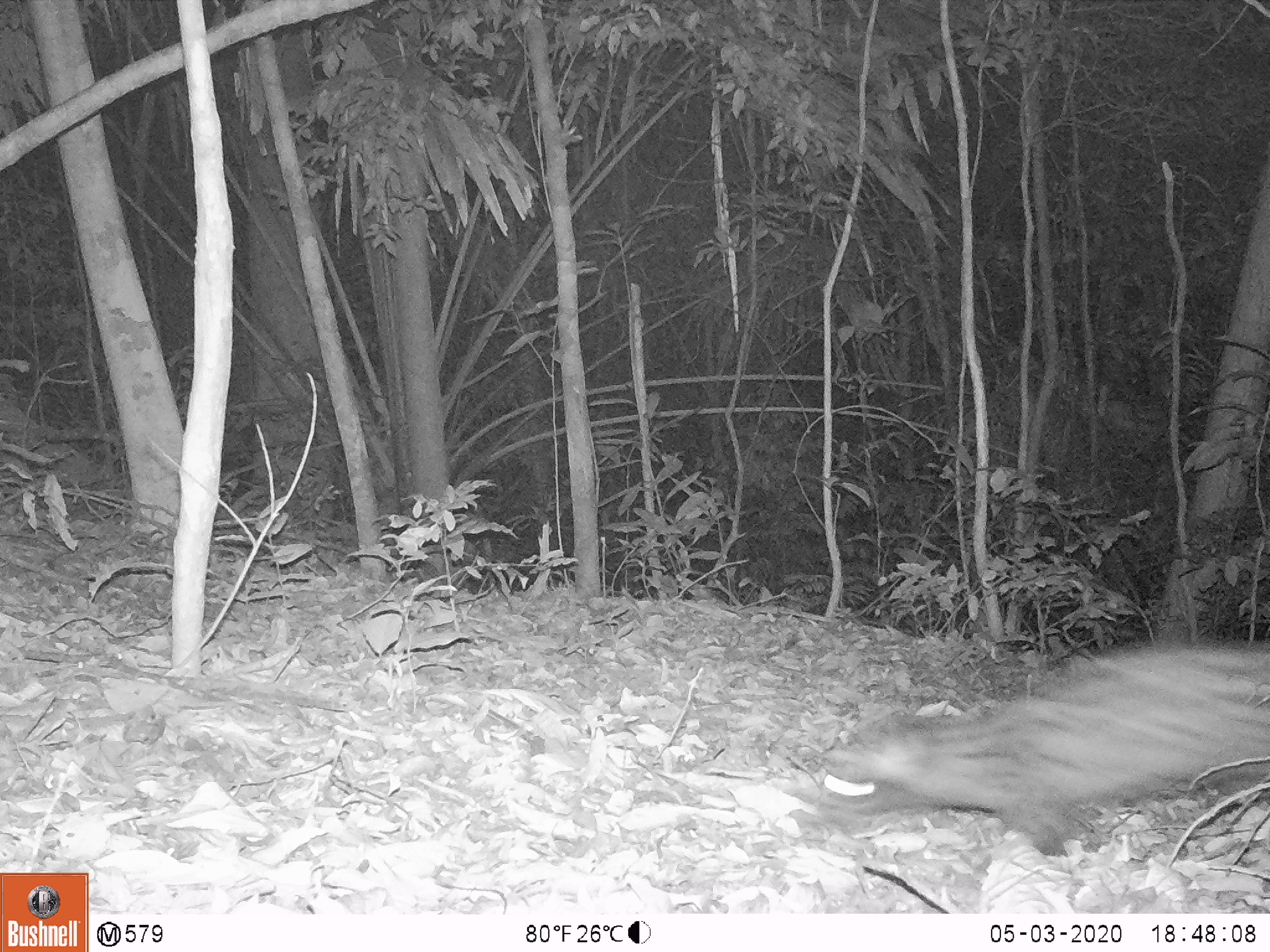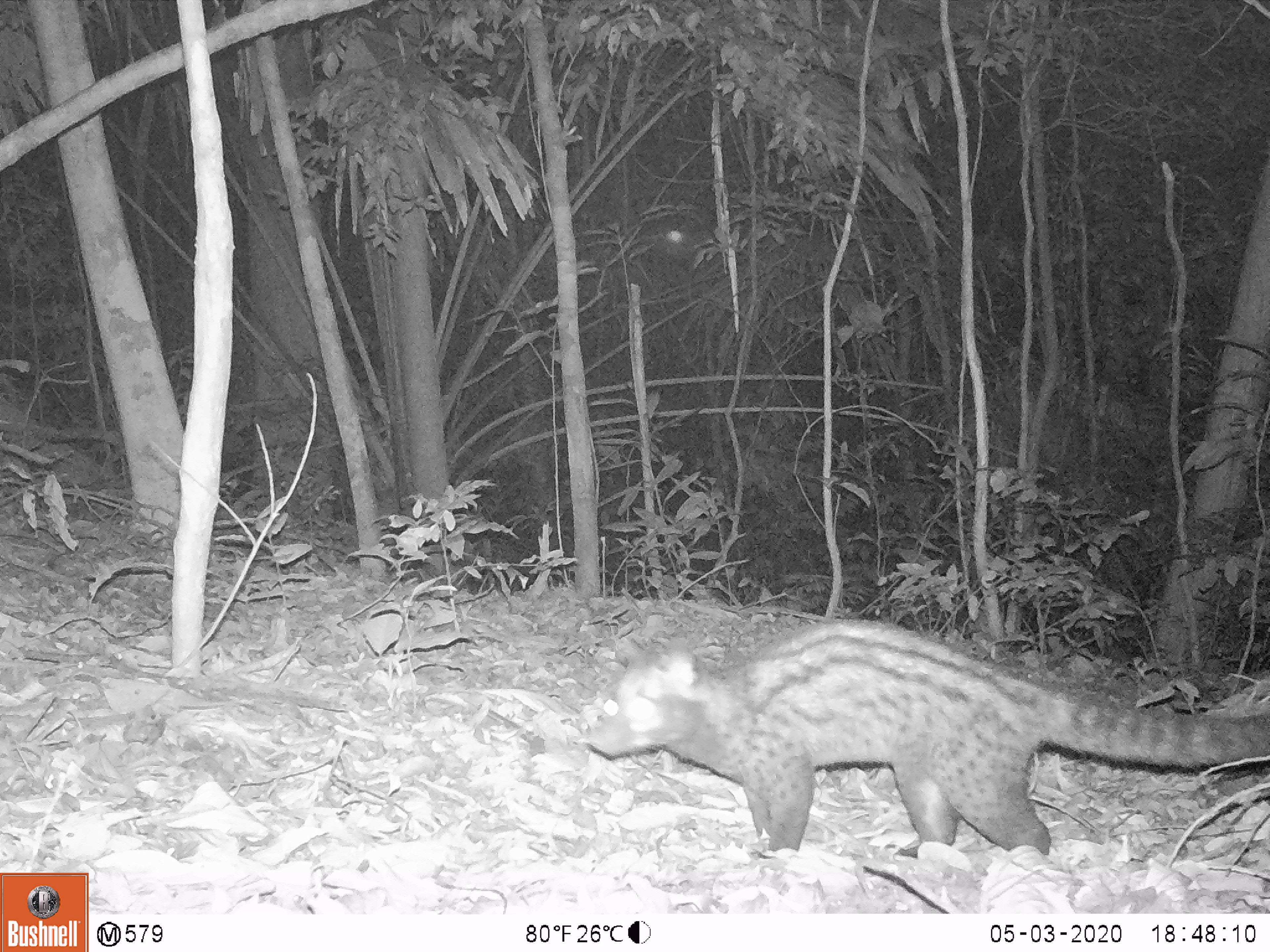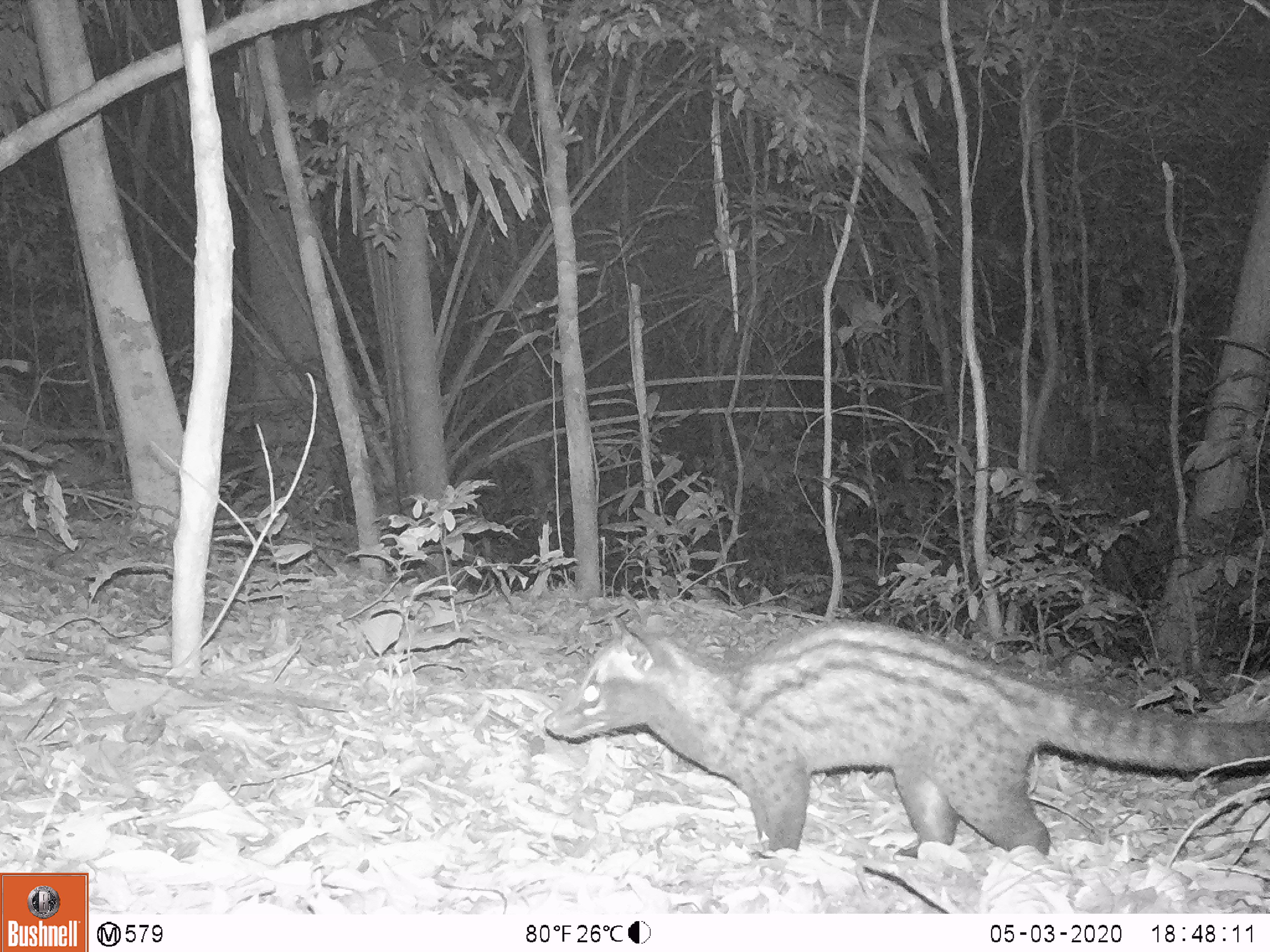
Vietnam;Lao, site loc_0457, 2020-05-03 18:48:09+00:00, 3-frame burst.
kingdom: Animalia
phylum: Chordata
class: Mammalia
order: Carnivora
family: Viverridae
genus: Paradoxurus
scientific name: Paradoxurus hermaphroditus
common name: common palm civet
Common palm civet (Paradoxurus hermaphroditus). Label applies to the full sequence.